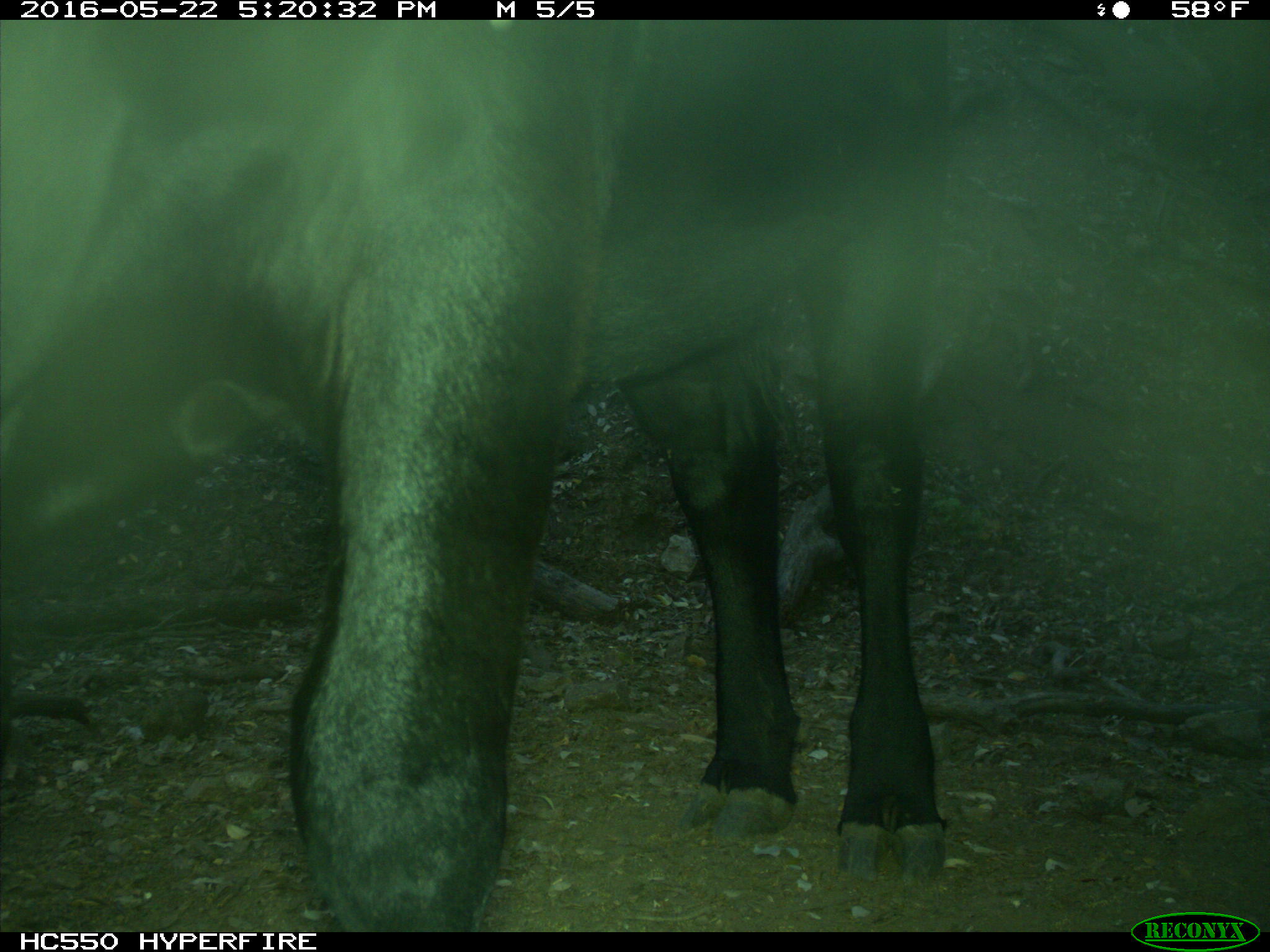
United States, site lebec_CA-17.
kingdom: Animalia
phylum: Chordata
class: Mammalia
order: Artiodactyla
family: Bovidae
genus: Bos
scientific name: Bos taurus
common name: domestic cow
Bos taurus (domestic cow).